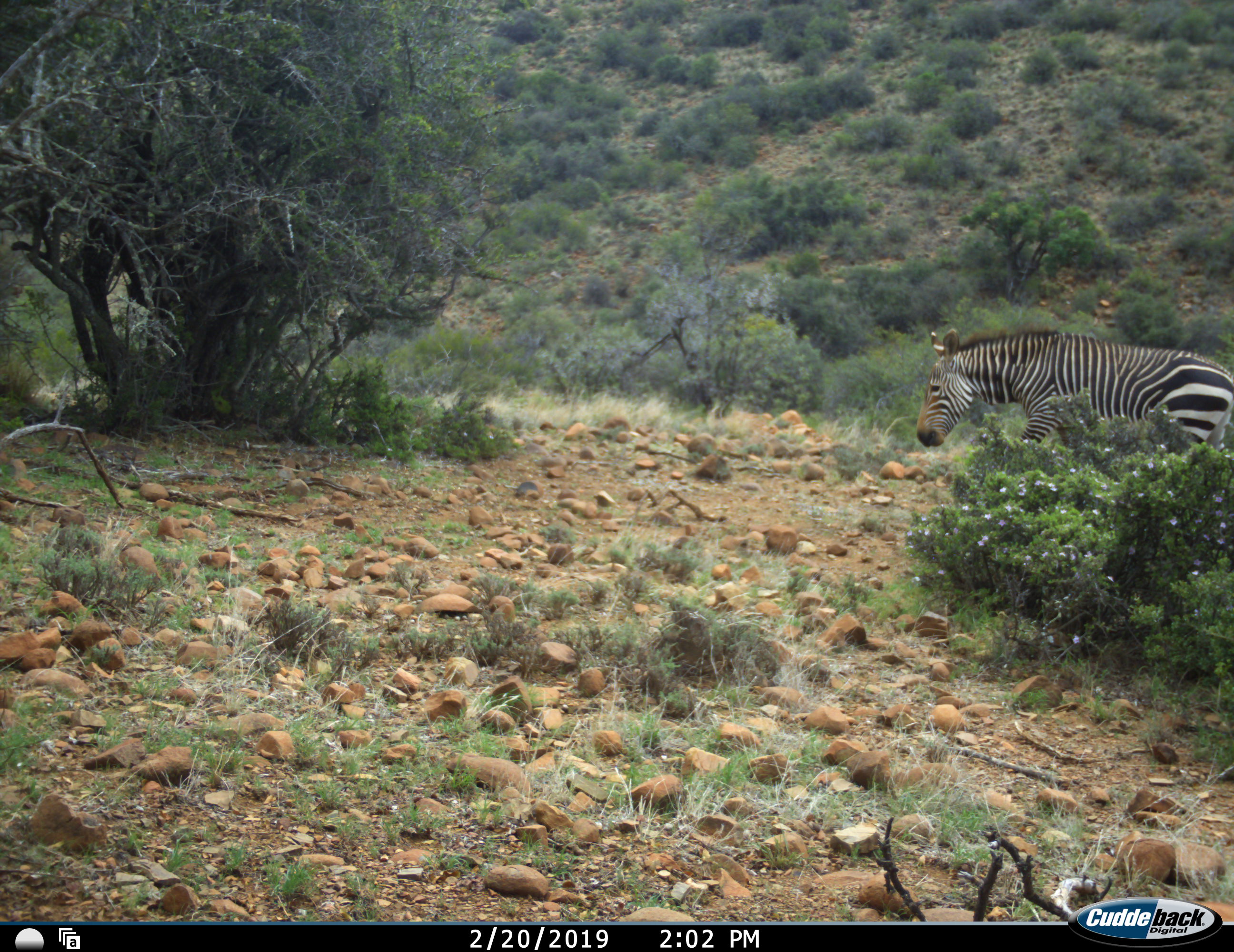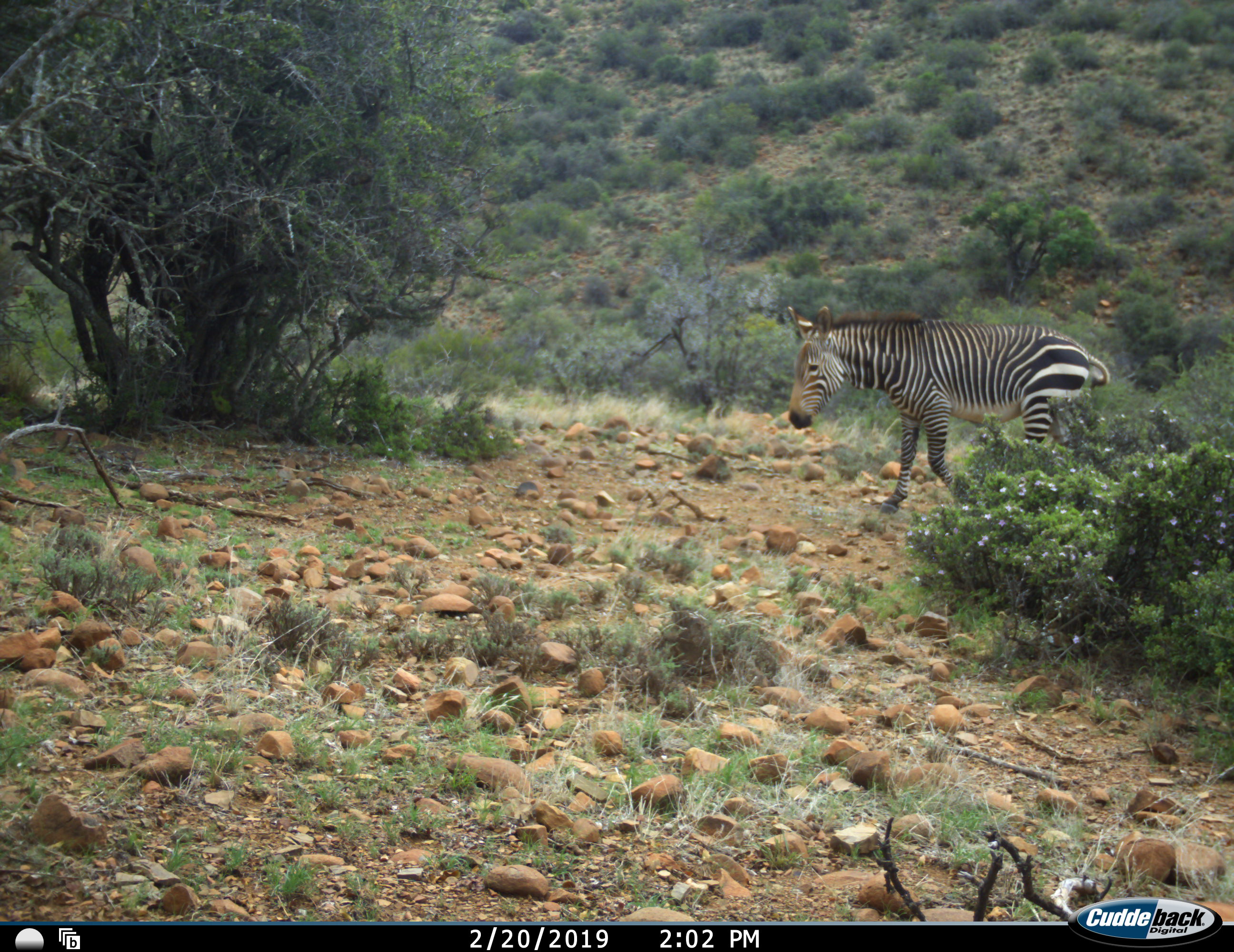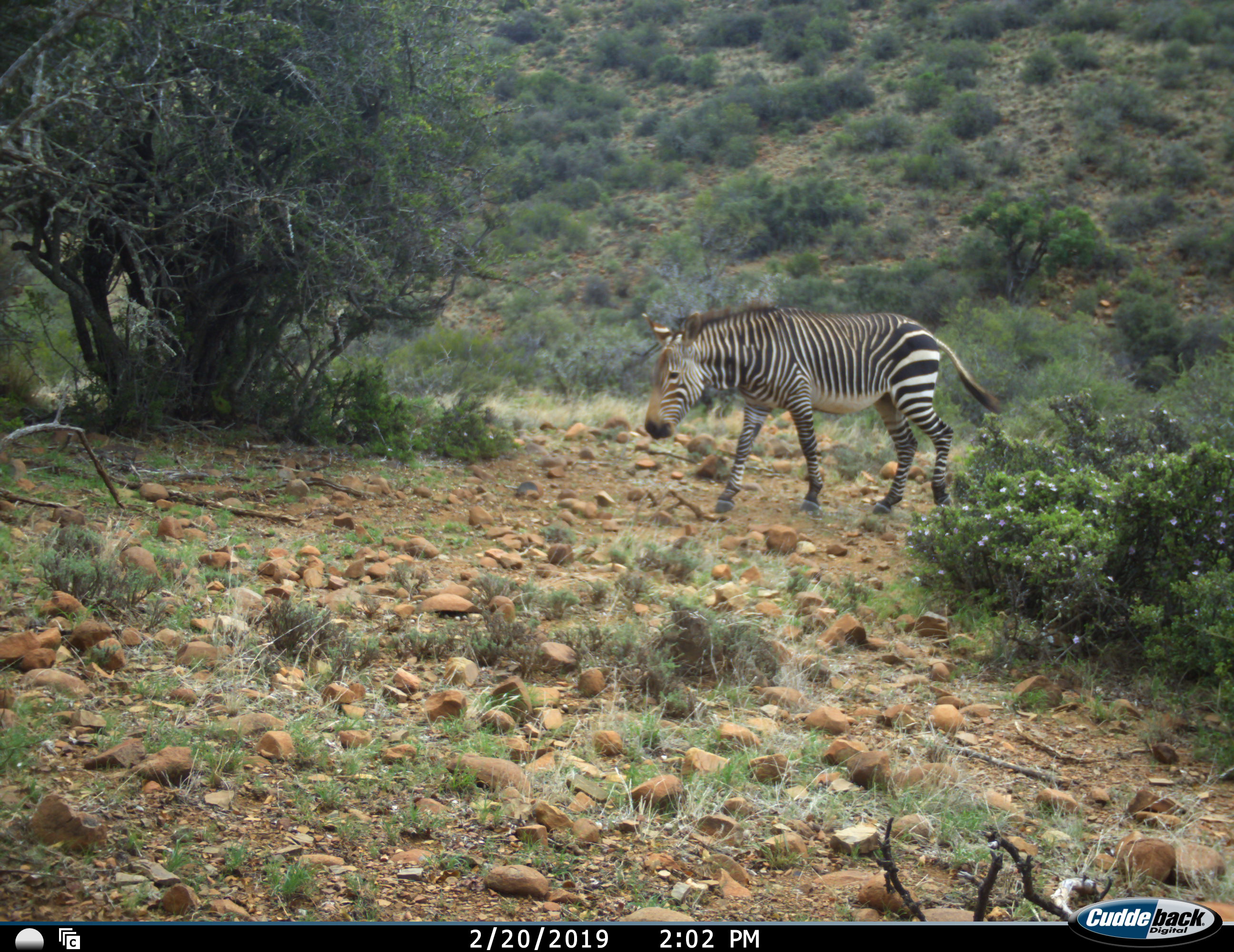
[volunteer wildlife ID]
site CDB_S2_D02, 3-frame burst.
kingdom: Animalia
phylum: Chordata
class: Mammalia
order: Perissodactyla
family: Equidae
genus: Equus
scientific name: Equus zebra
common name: mountain zebra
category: zebramountain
Zebramountain (mountain zebra) (Equus zebra), count 1. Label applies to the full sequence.